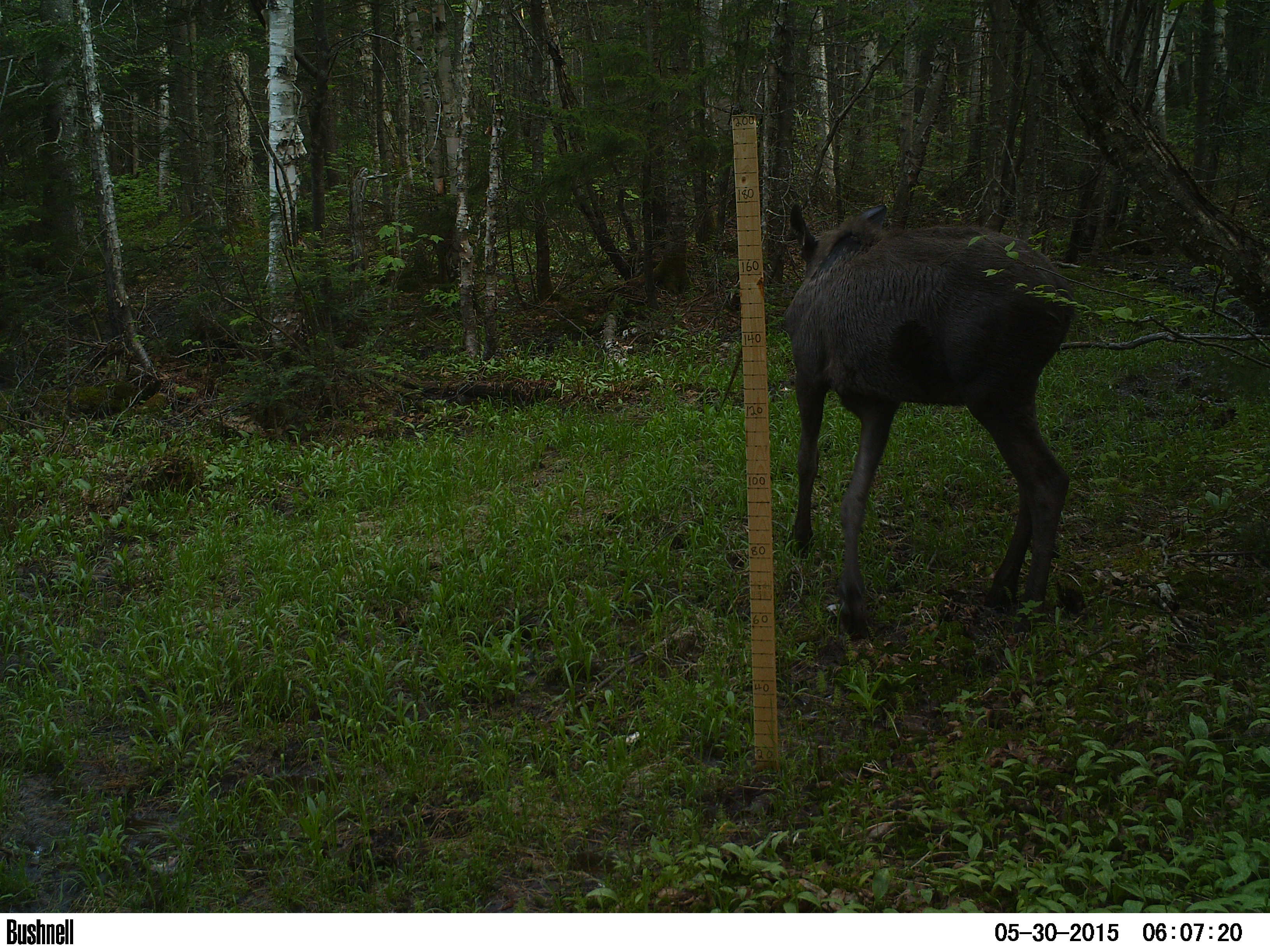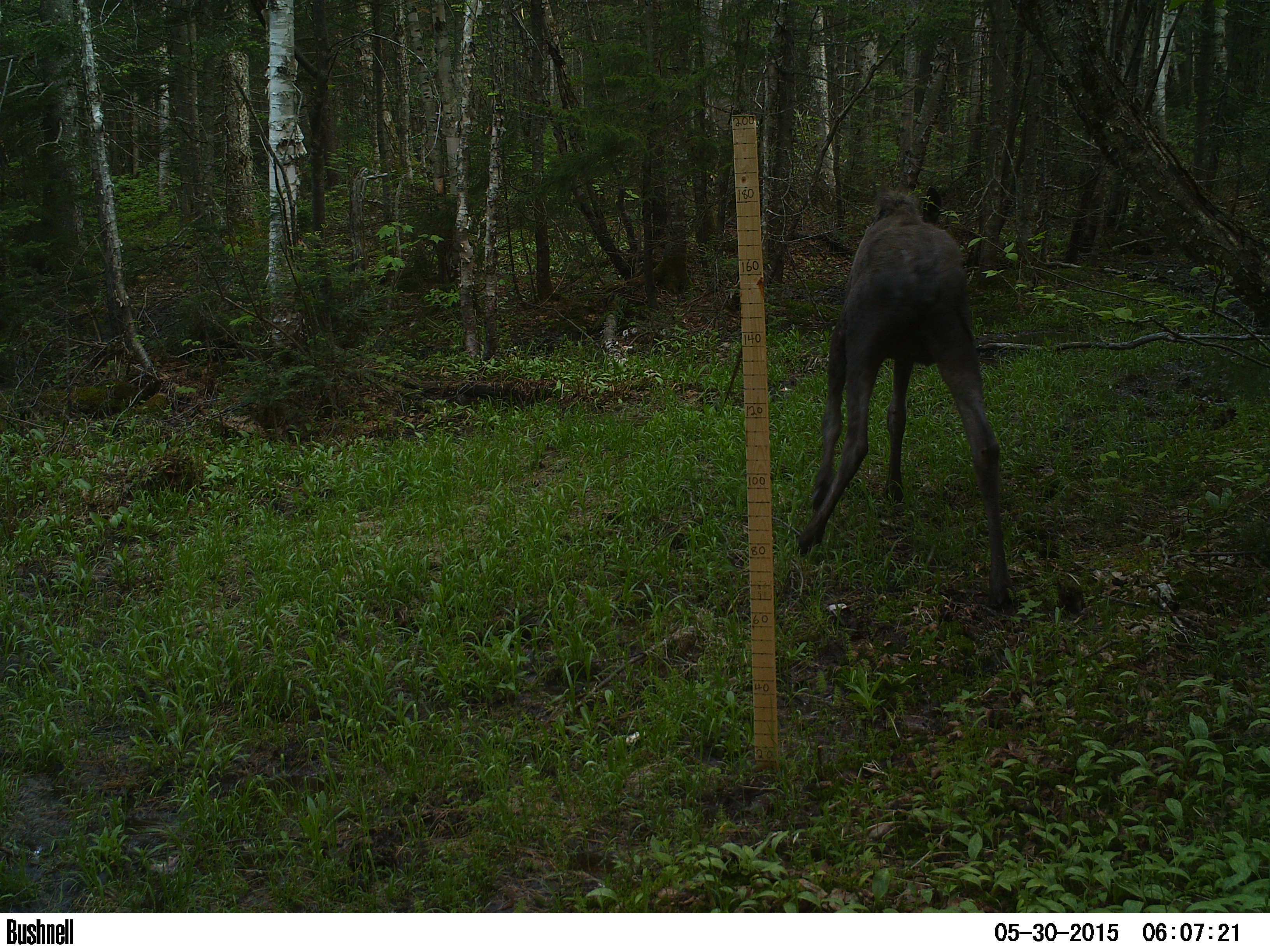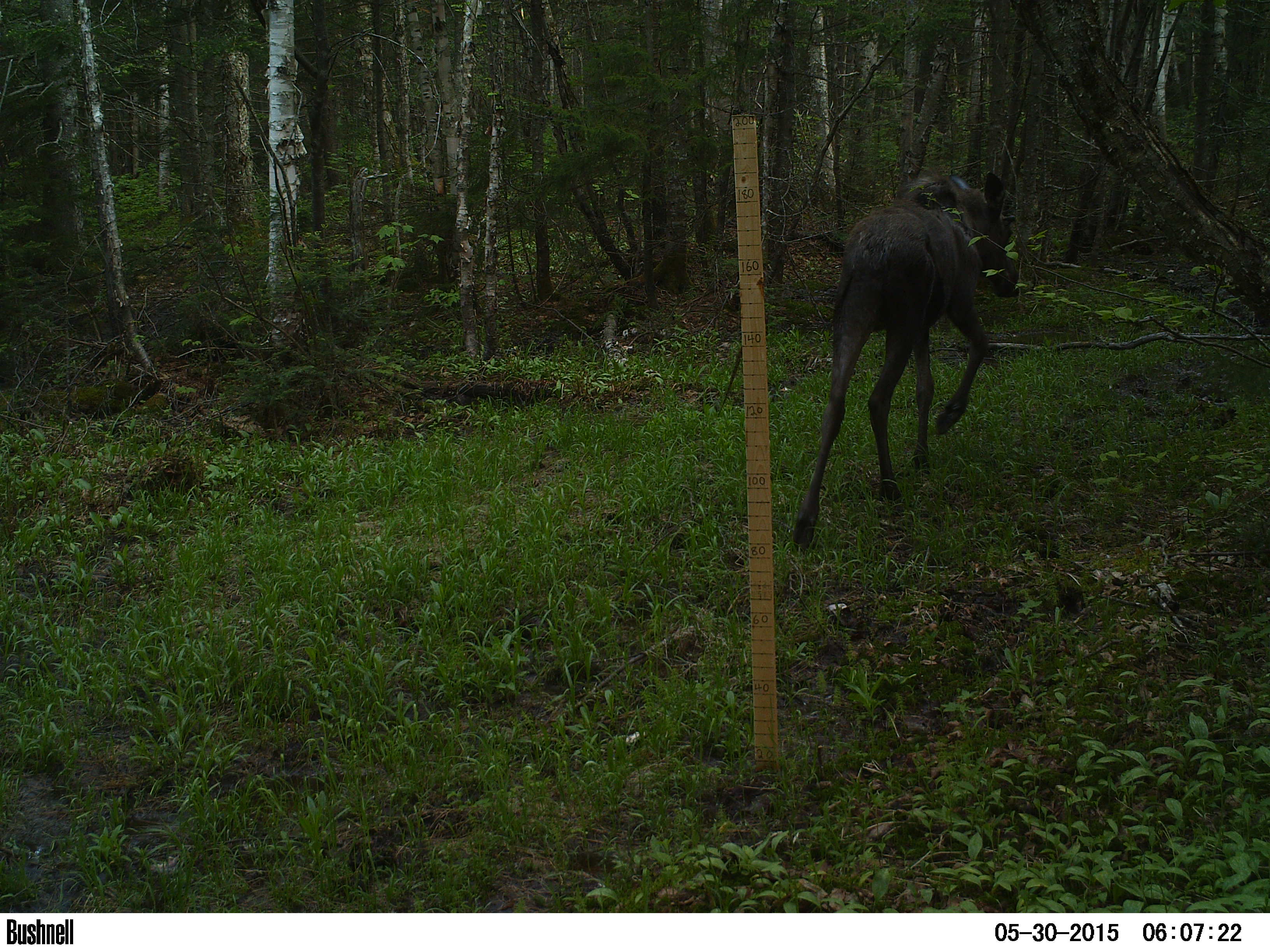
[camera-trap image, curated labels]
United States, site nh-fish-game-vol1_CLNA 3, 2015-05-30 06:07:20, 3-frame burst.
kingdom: Animalia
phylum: Chordata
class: Mammalia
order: Artiodactyla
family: Cervidae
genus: Alces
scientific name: Alces alces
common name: moose